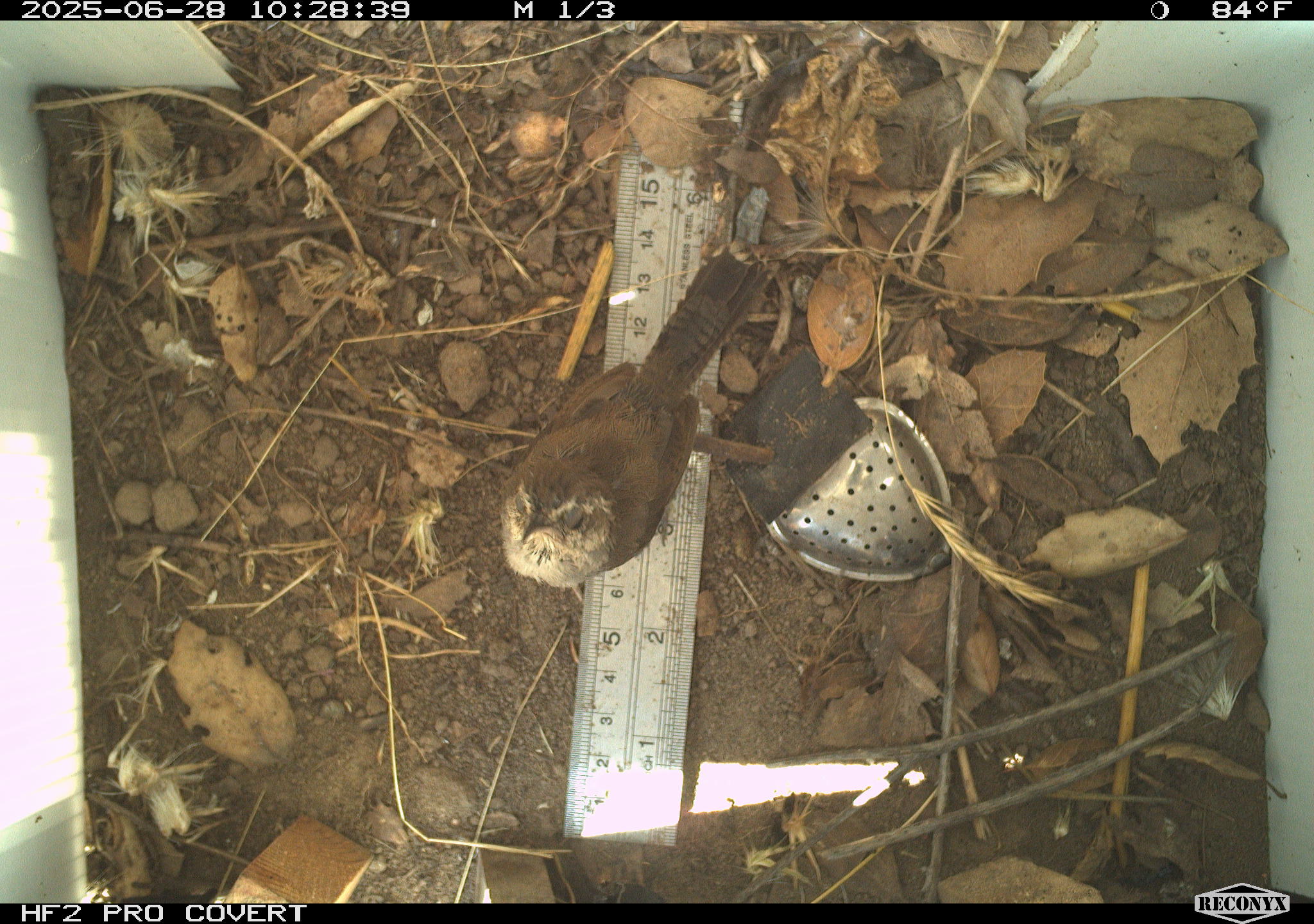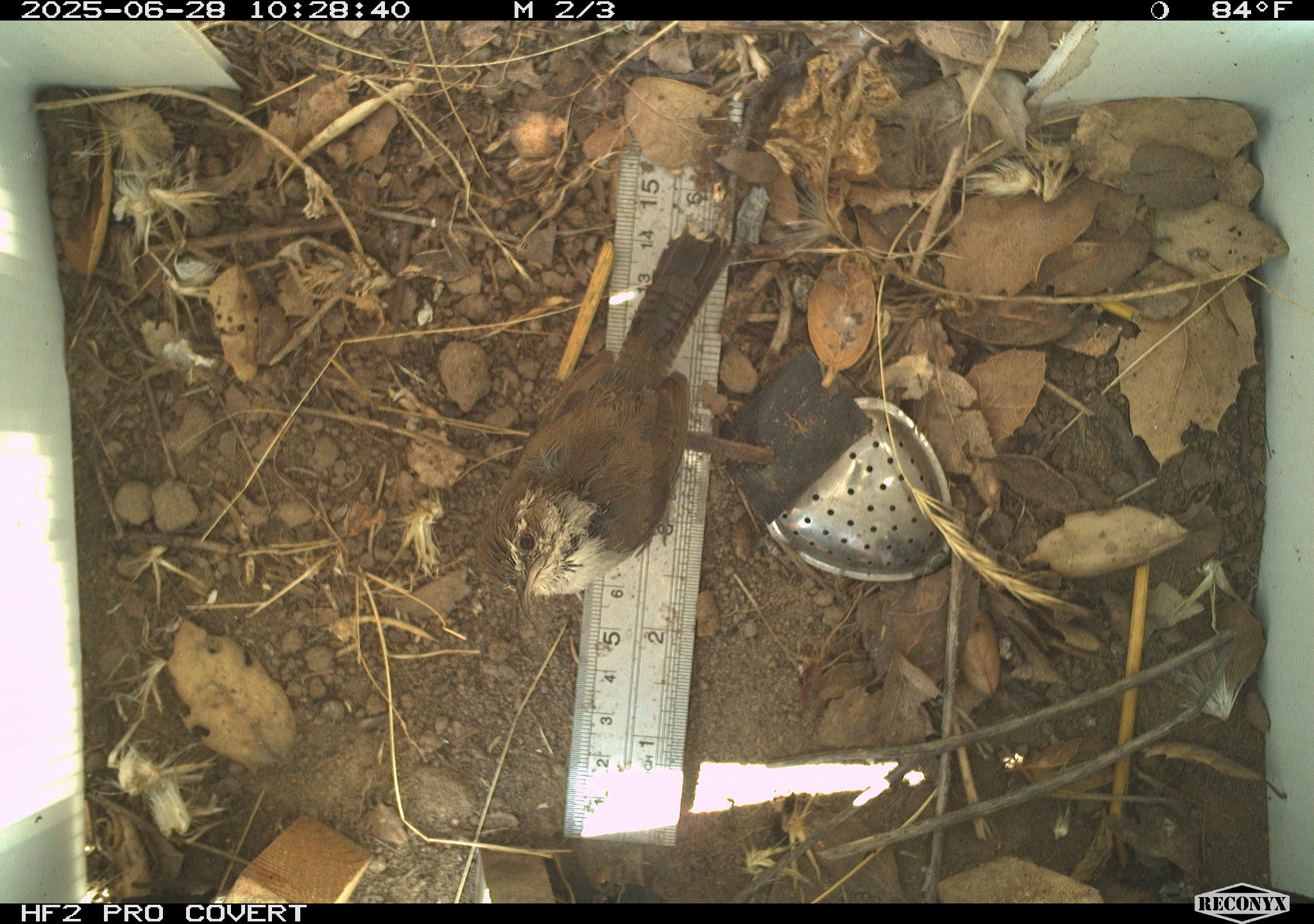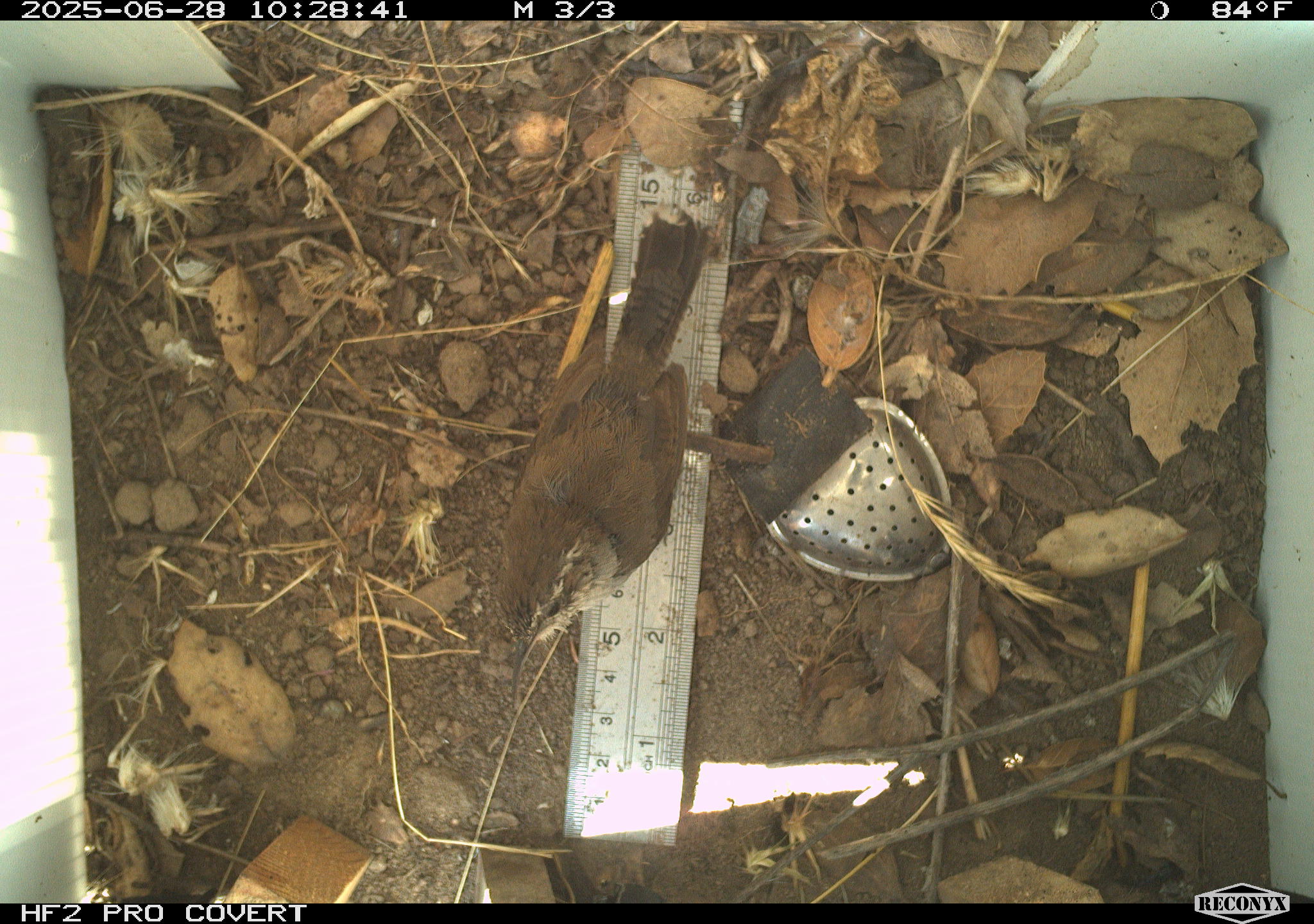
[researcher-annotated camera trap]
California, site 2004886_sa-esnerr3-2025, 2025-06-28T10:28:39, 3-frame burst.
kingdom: Animalia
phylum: Chordata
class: Aves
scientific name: Aves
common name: bird